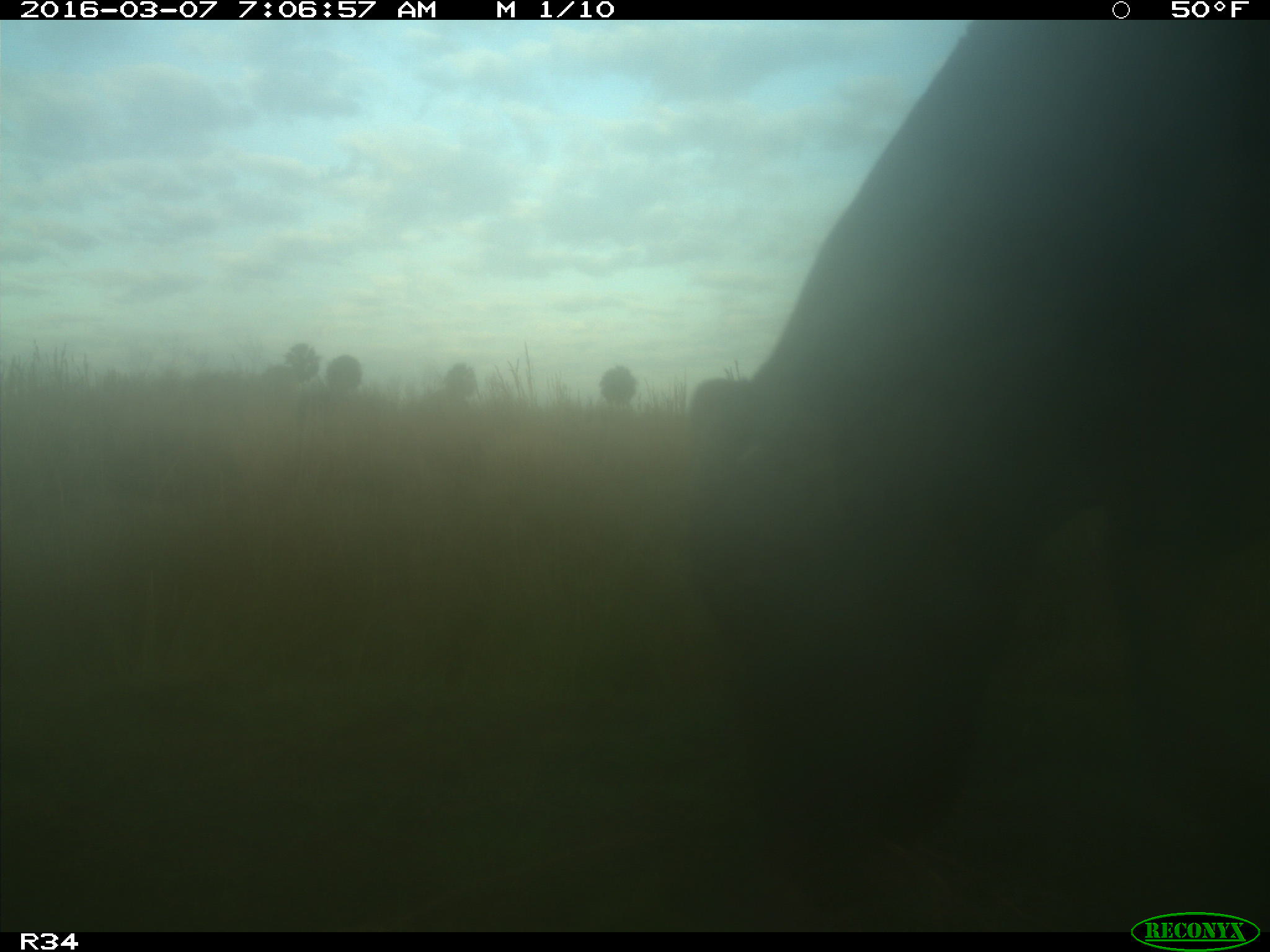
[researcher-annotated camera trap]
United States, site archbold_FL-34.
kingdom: Animalia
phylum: Chordata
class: Mammalia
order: Artiodactyla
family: Bovidae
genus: Bos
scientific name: Bos taurus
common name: domestic cow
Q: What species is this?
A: Bos taurus (domestic cow).